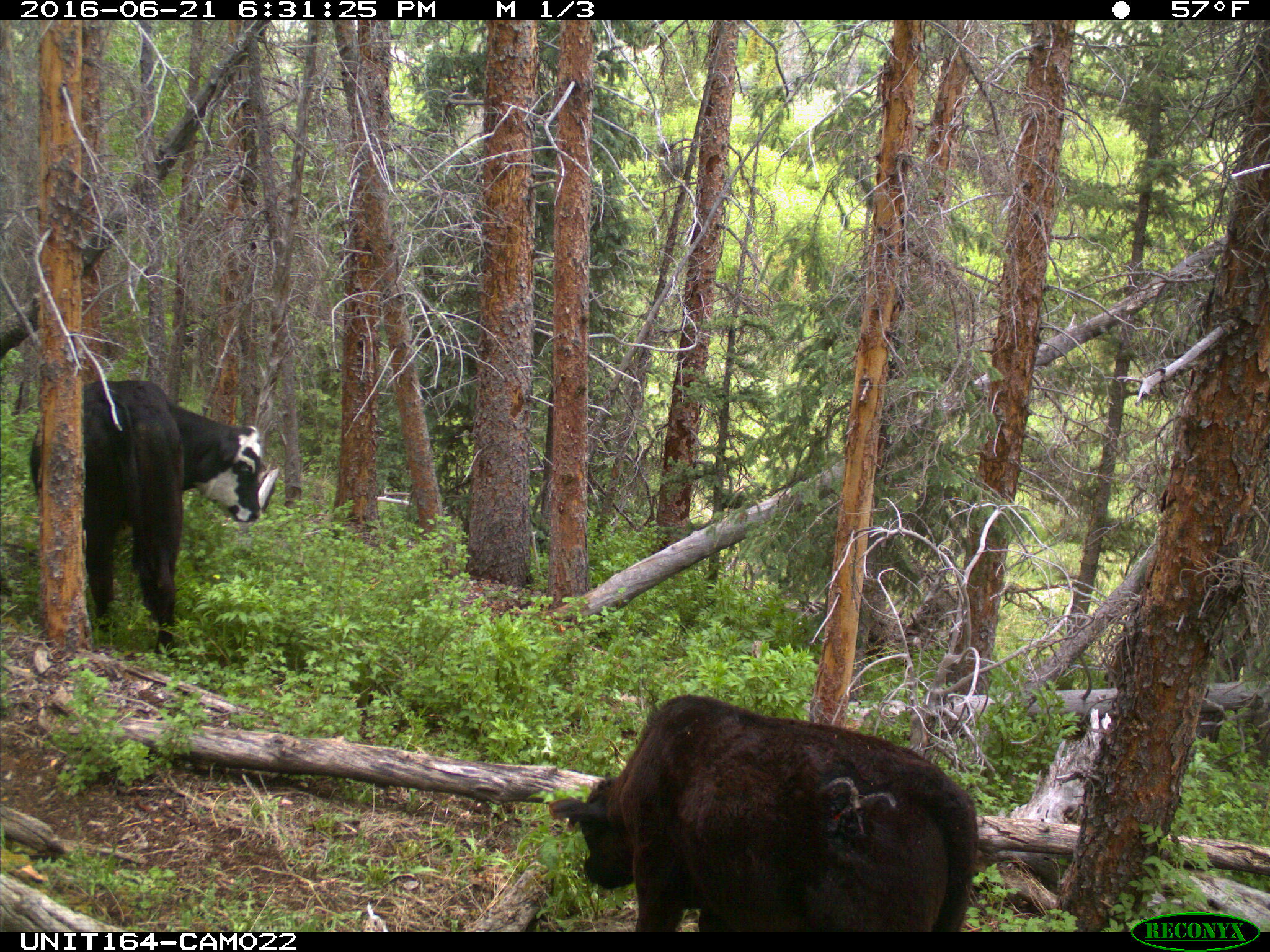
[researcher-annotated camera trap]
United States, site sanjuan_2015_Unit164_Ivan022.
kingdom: Animalia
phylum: Chordata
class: Mammalia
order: Artiodactyla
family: Bovidae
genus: Bos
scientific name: Bos taurus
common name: domestic cow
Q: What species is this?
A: Bos taurus (domestic cow).